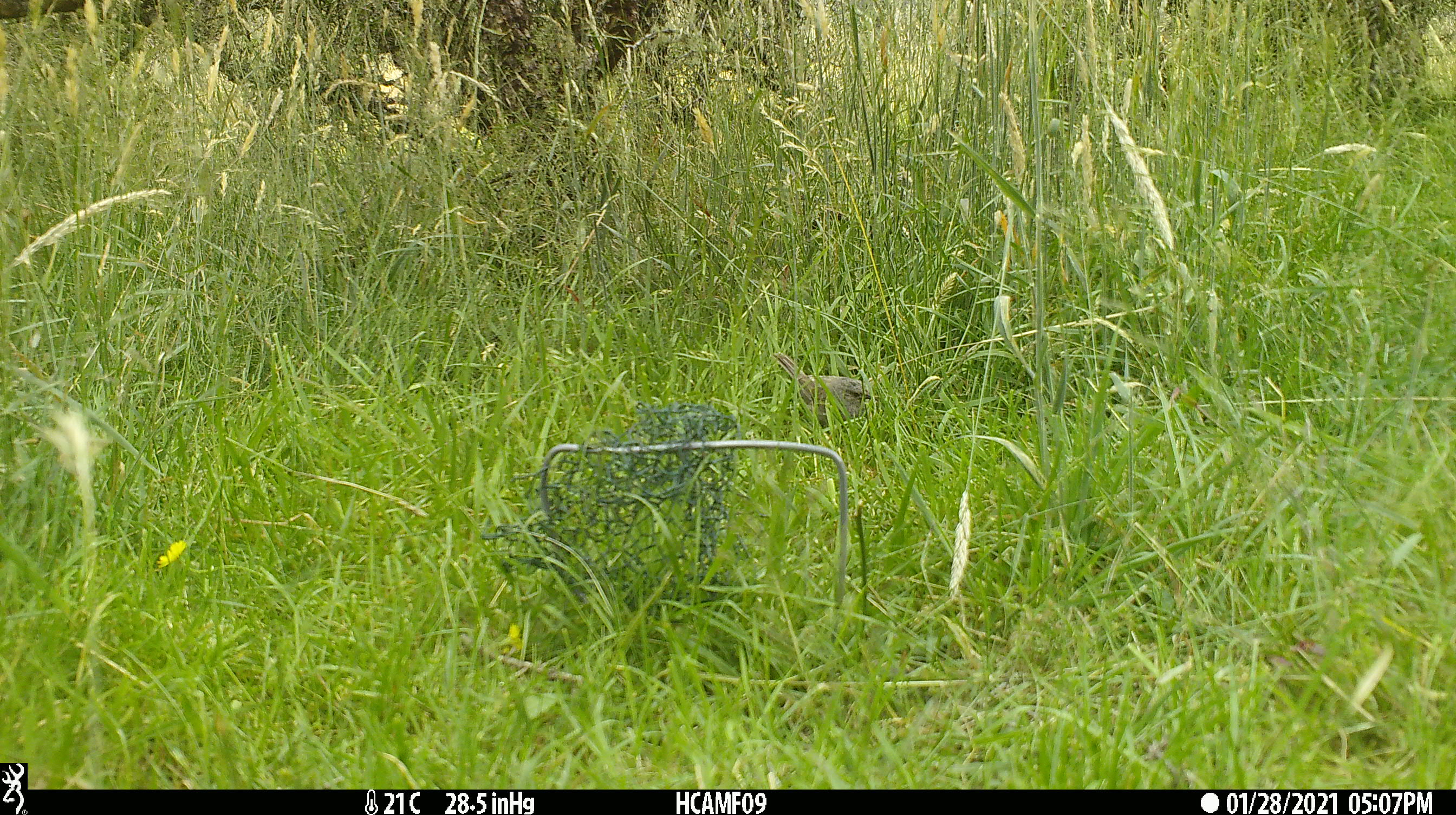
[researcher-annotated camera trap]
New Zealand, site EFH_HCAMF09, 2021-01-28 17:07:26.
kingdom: Animalia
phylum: Chordata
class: Aves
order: Passeriformes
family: Prunellidae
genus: Prunella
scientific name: Prunella modularis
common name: dunnock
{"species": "dunnock (Prunella modularis)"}